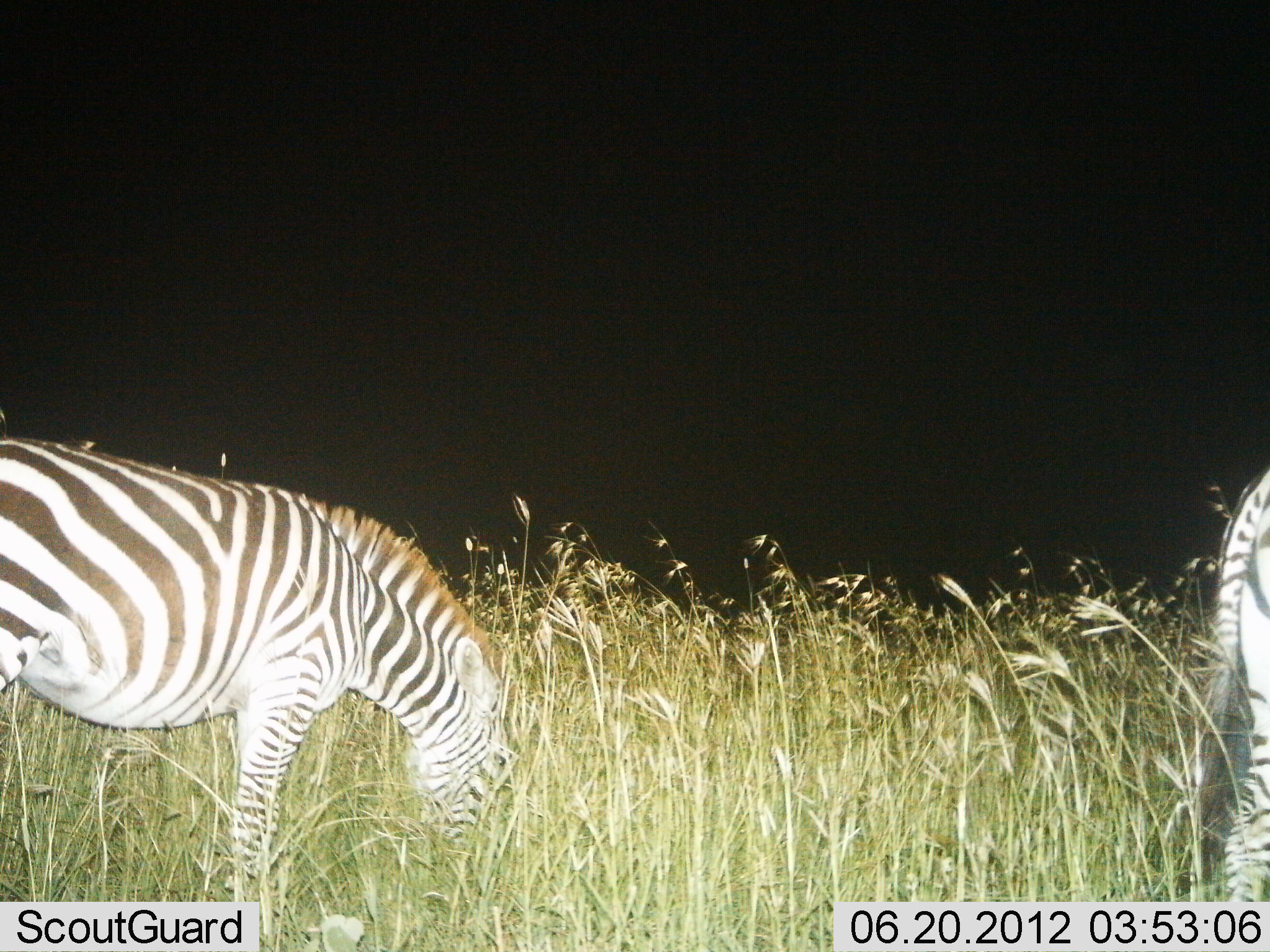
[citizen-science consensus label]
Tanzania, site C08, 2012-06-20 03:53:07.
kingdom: Animalia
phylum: Chordata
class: Mammalia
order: Perissodactyla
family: Equidae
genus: Equus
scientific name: Equus quagga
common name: plains zebra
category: zebra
Zebra (plains zebra) (Equus quagga), count 2. Behavior (volunteer vote fractions): standing 20%, resting 0%, moving 0%, interacting 0%. Young present (vote fraction): 0%. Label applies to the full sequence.